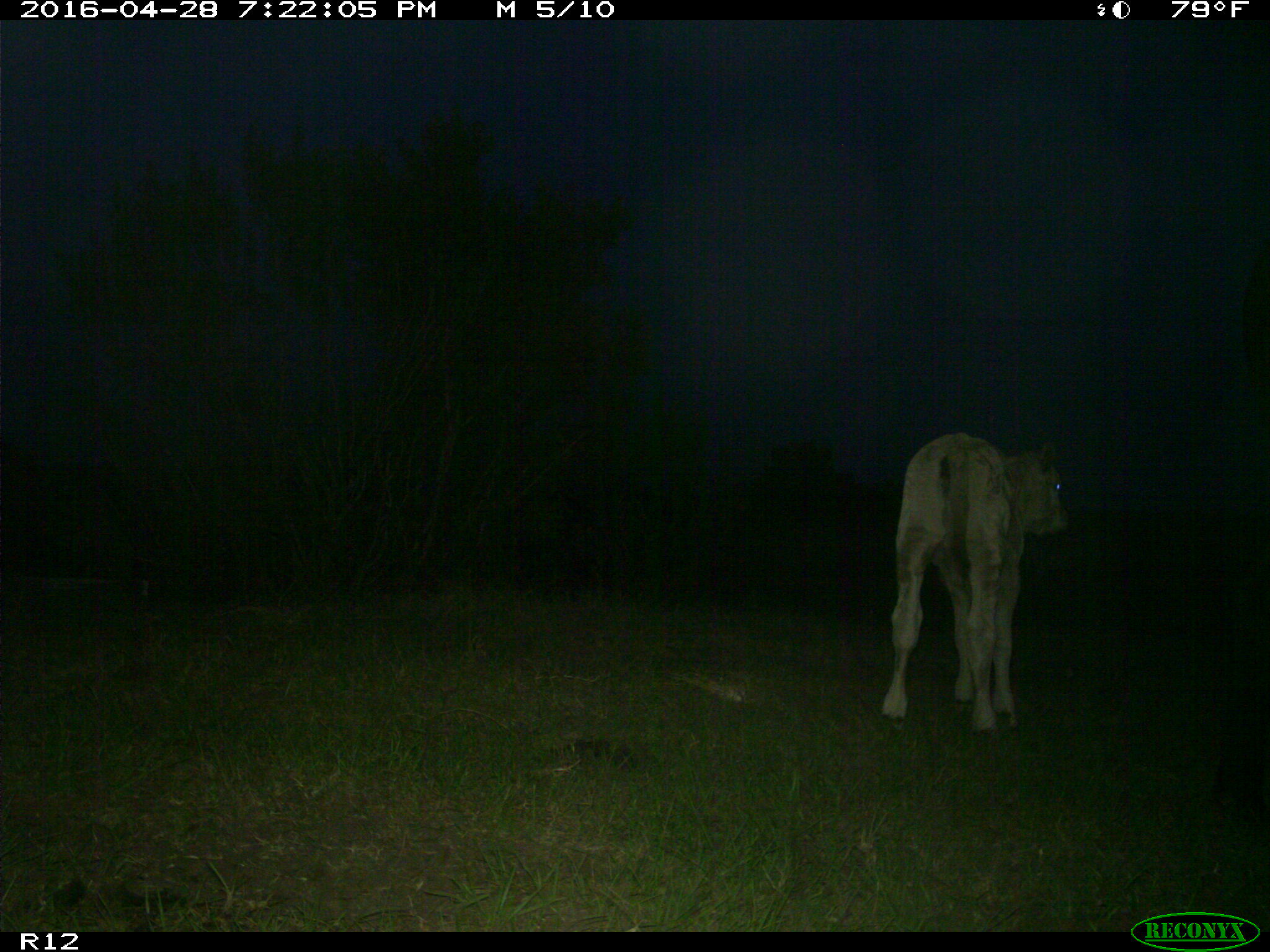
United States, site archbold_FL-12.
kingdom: Animalia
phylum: Chordata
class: Mammalia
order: Artiodactyla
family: Bovidae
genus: Bos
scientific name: Bos taurus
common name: domestic cow